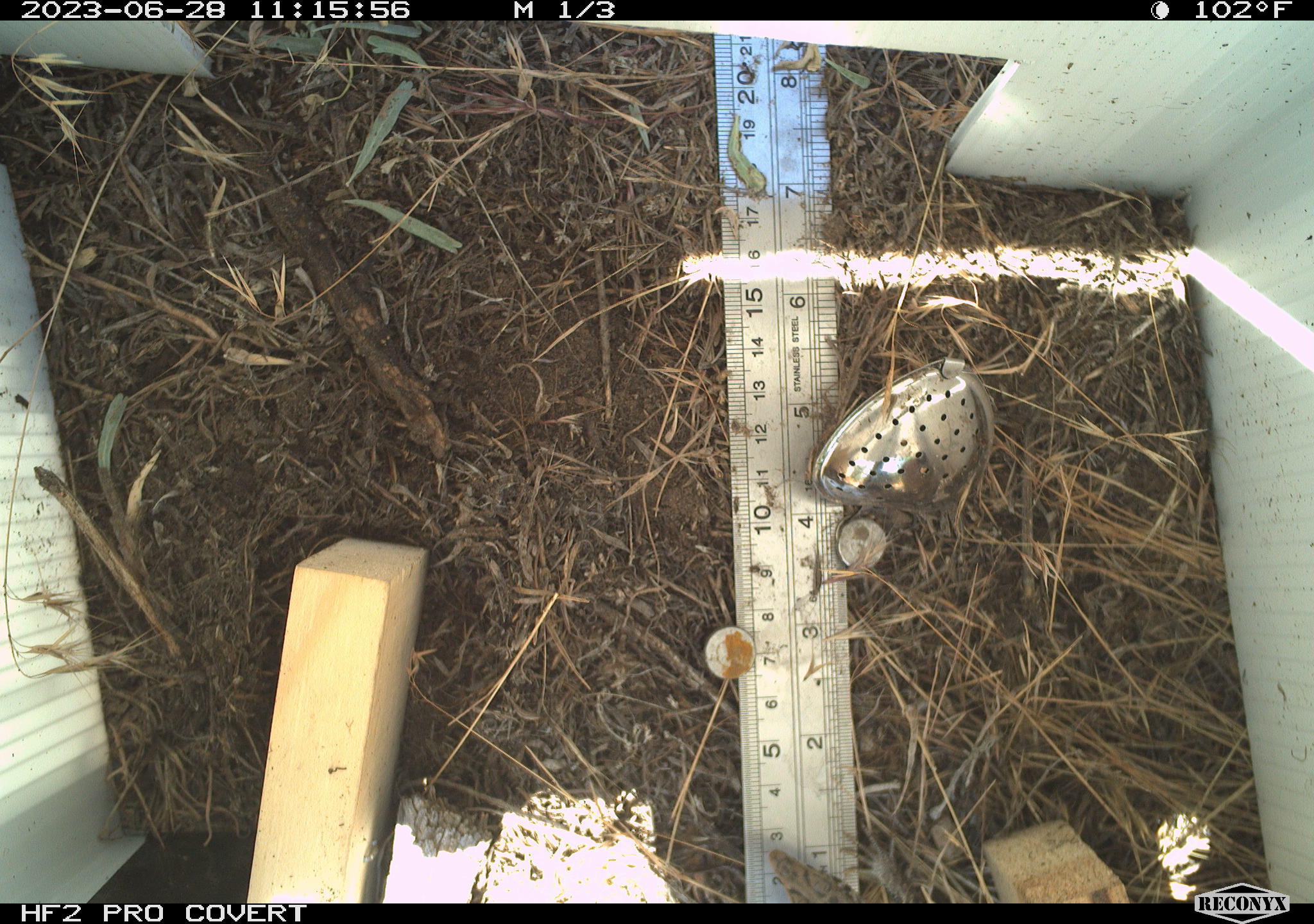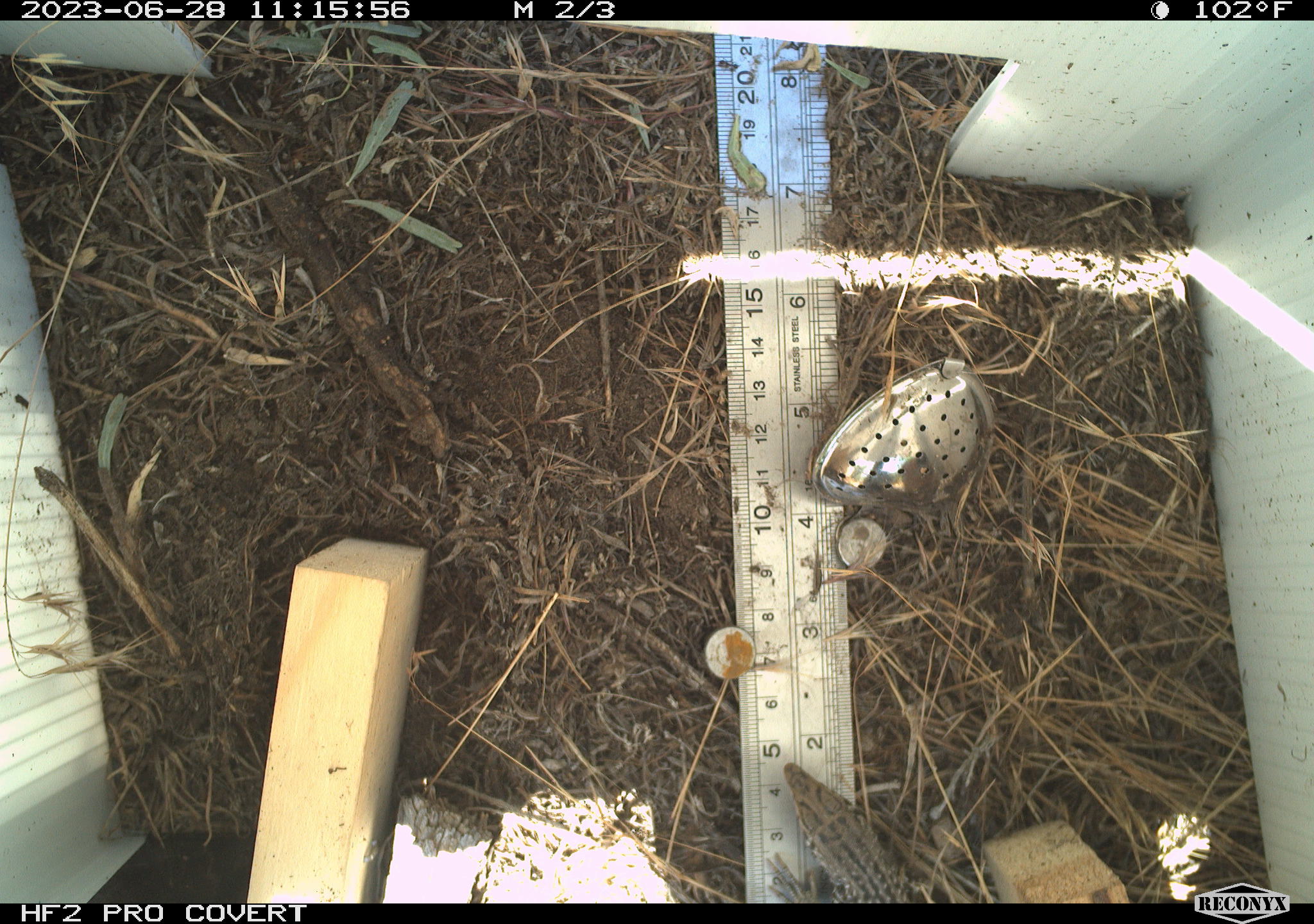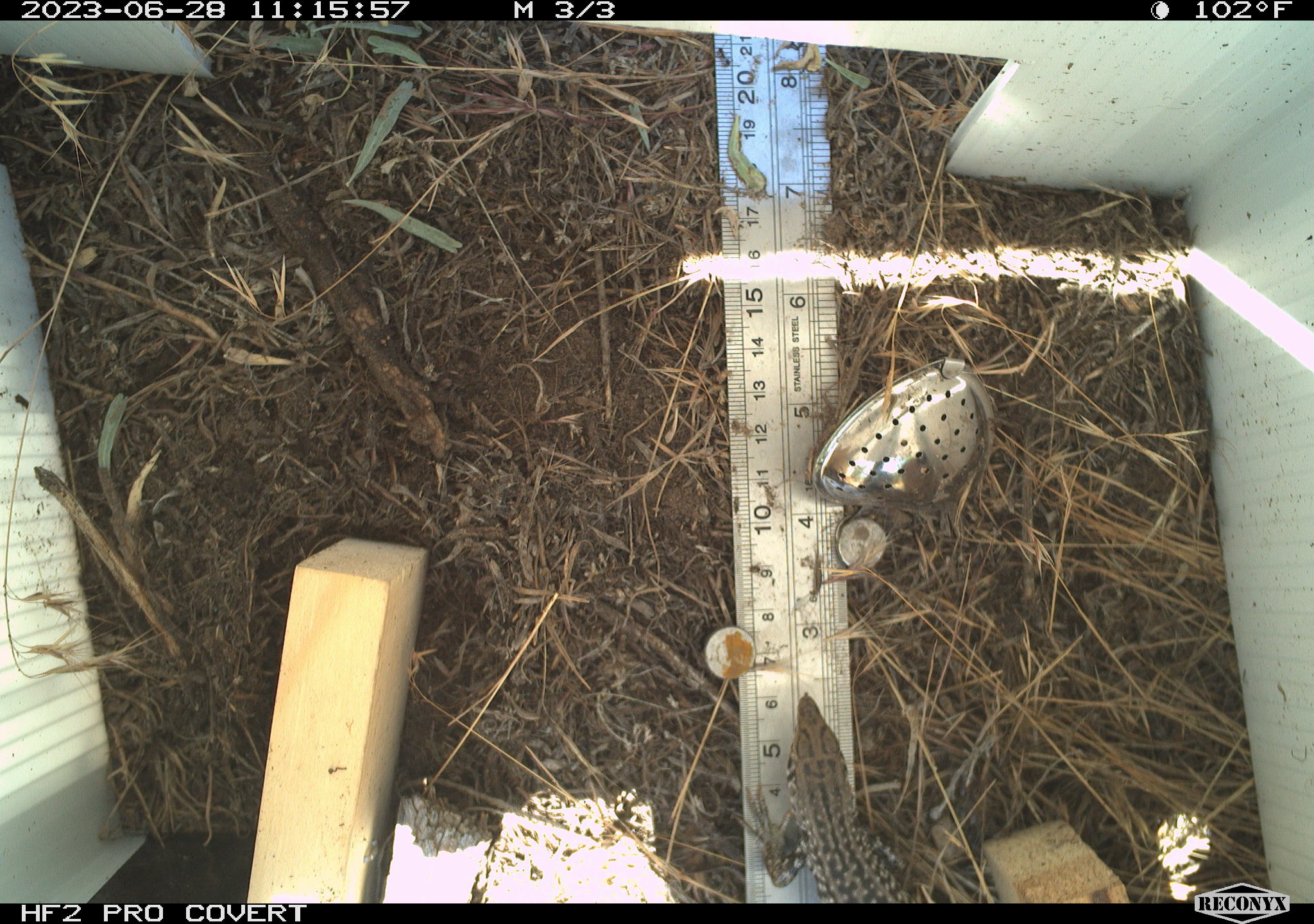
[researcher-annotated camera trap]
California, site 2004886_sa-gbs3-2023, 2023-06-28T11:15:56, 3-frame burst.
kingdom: Animalia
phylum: Chordata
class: Reptilia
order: Squamata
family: Teiidae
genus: Aspidoscelis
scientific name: Aspidoscelis tigris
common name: western whiptail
Western whiptail (Aspidoscelis tigris).